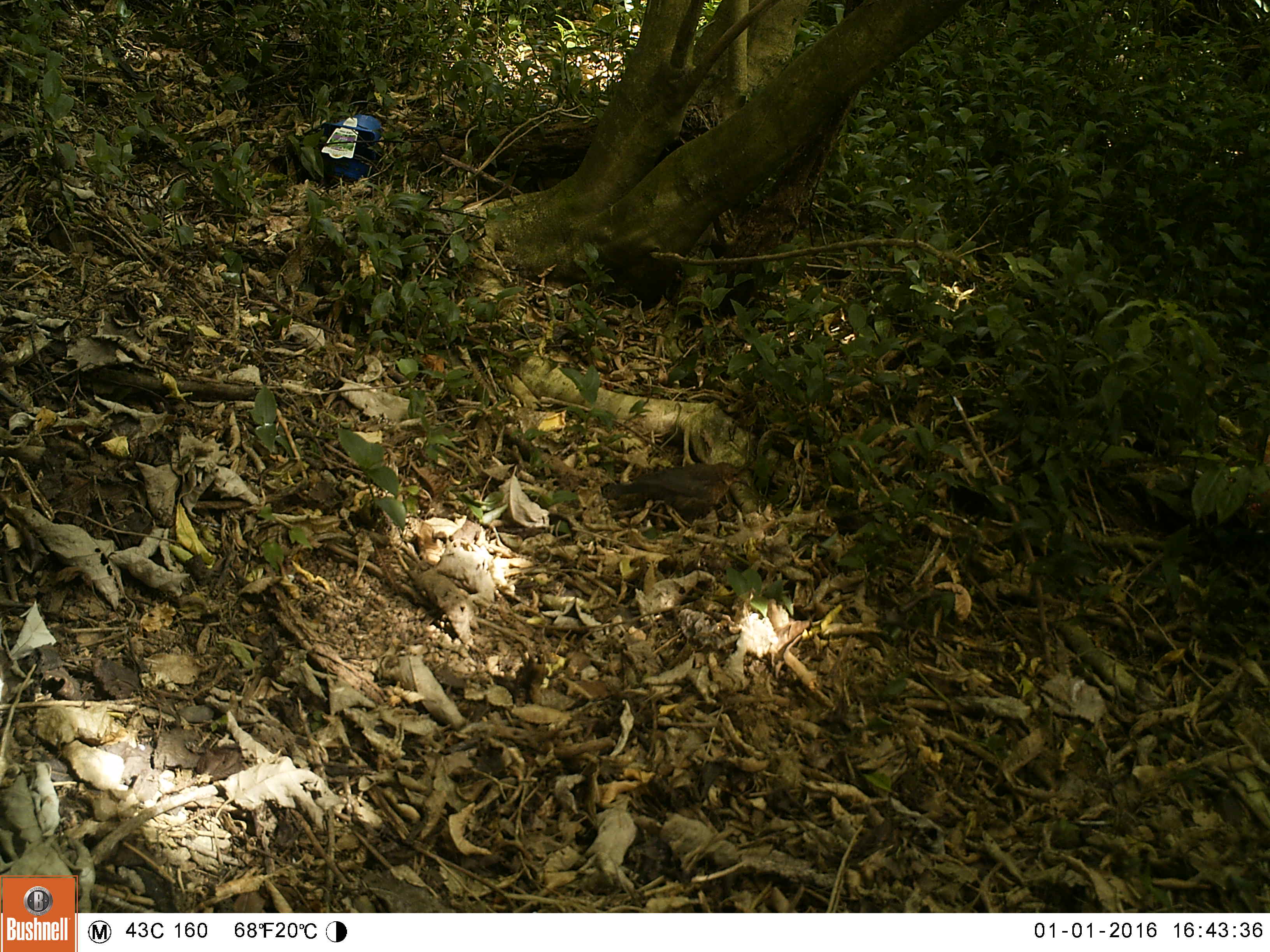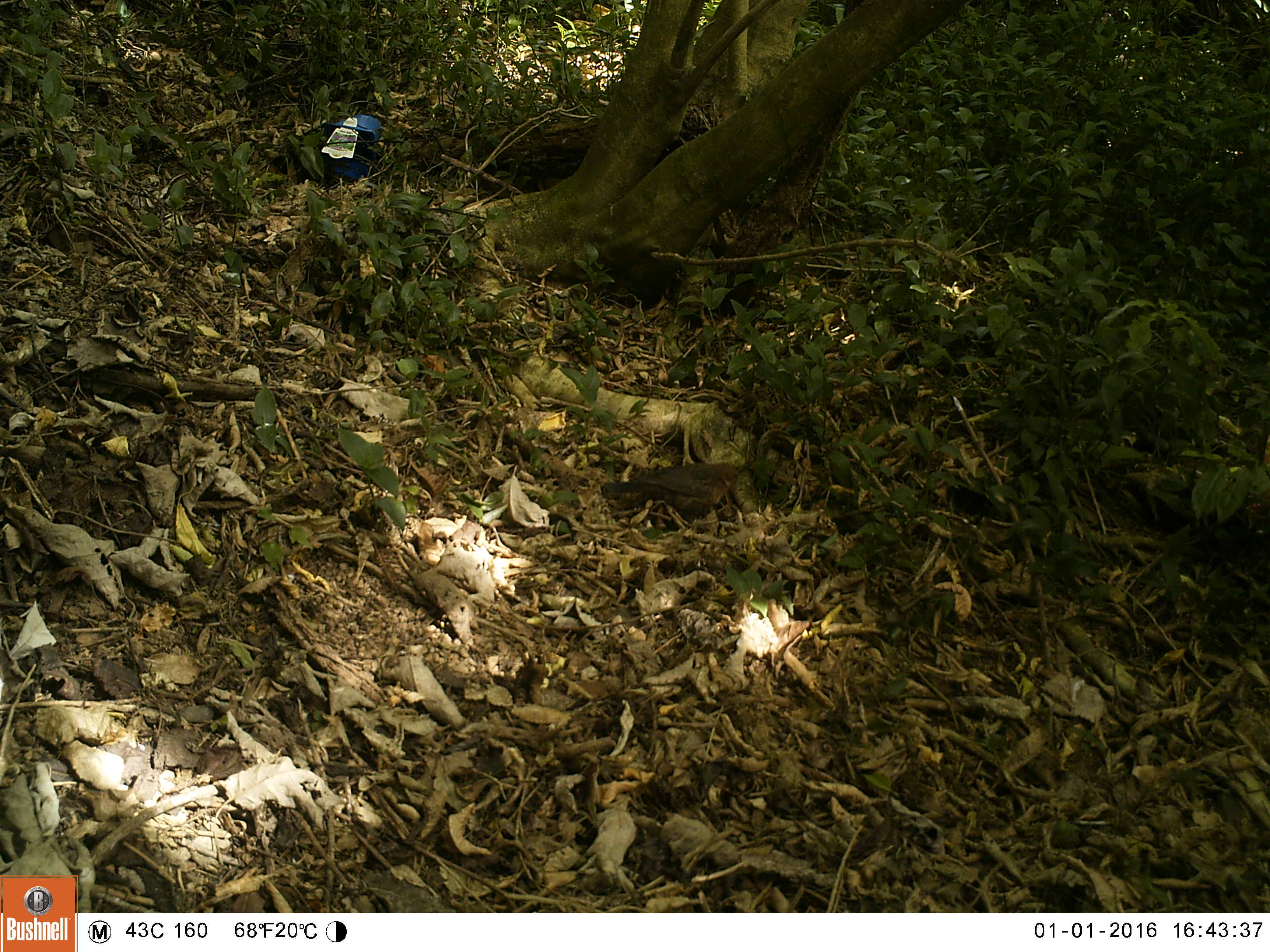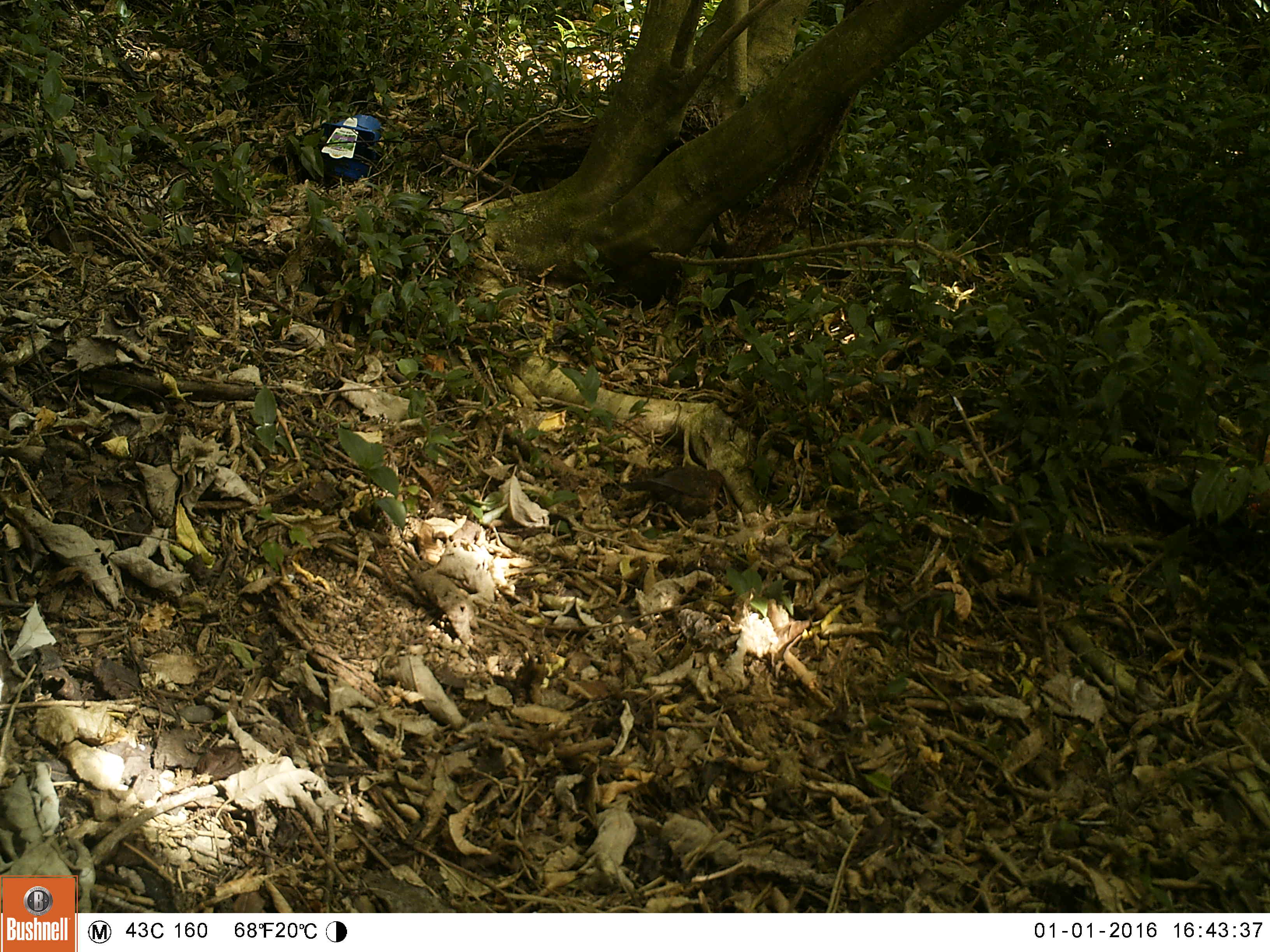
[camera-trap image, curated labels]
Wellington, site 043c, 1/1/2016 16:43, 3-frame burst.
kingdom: Animalia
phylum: Chordata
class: Aves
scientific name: Aves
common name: bird